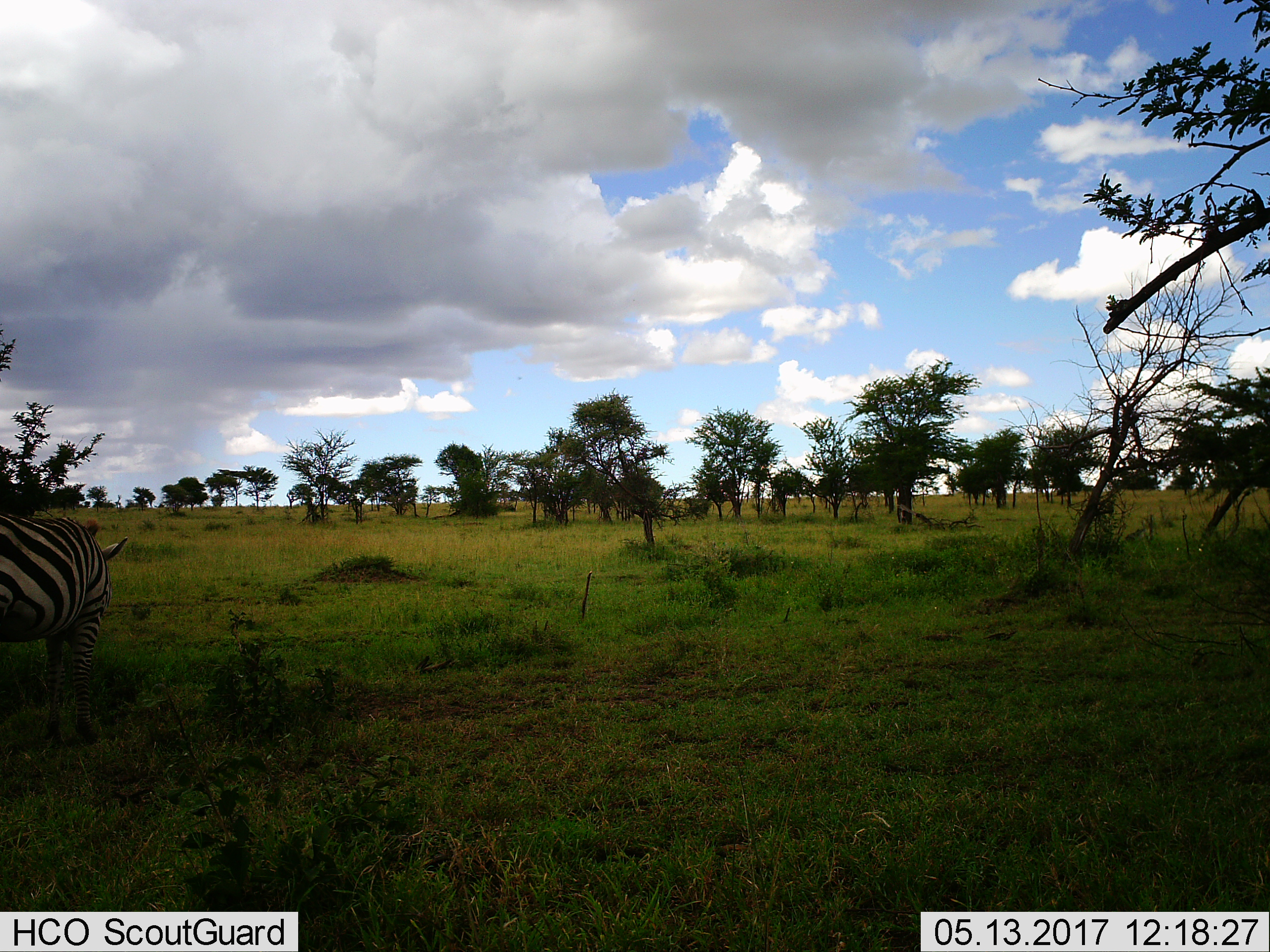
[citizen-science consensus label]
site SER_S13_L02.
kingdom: Animalia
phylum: Chordata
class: Mammalia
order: Perissodactyla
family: Equidae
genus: Equus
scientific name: Equus quagga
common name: plains zebra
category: zebraplains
Zebraplains (plains zebra) (Equus quagga), count 1. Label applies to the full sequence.